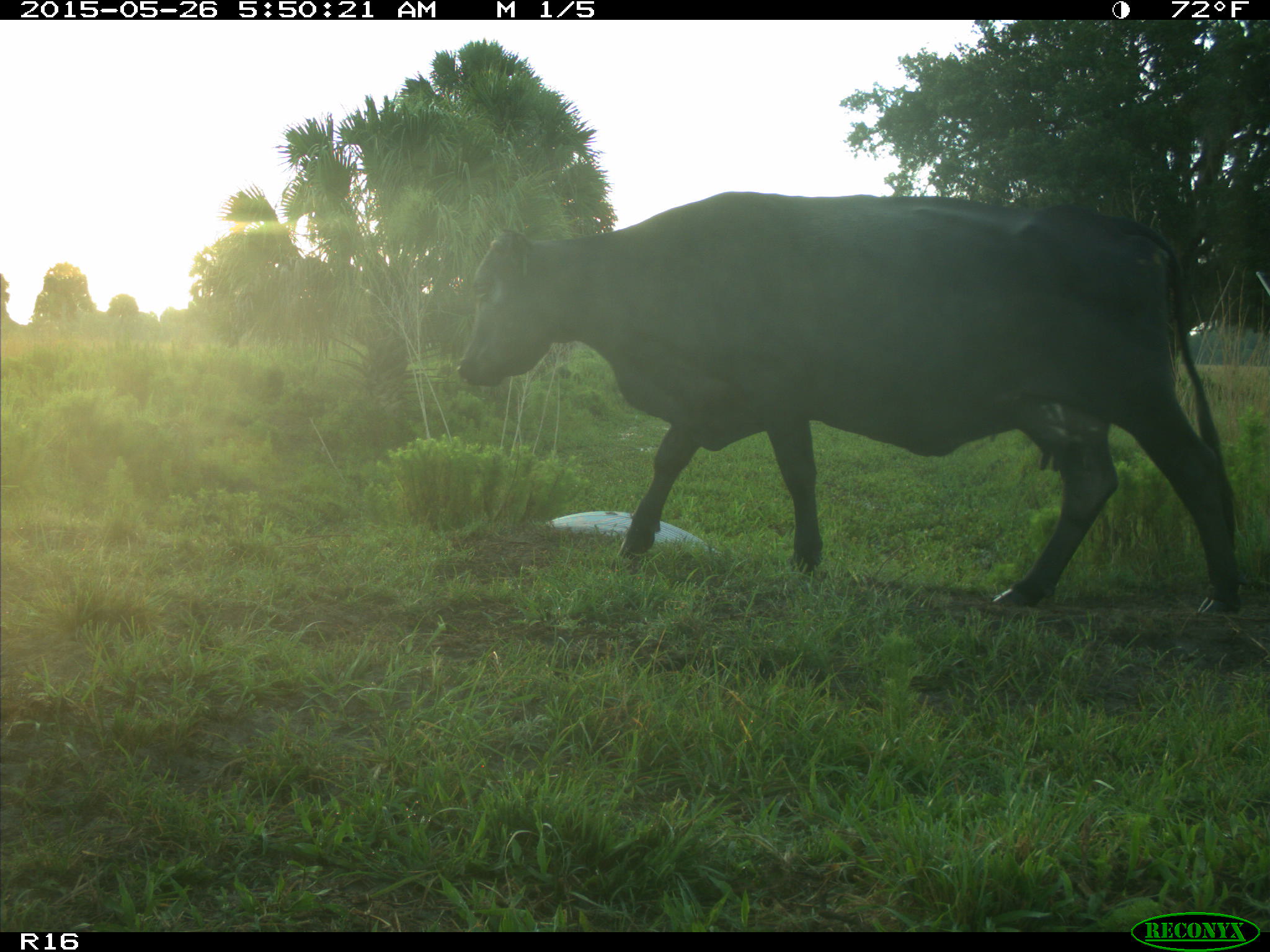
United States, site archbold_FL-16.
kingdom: Animalia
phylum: Chordata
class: Mammalia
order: Artiodactyla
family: Bovidae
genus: Bos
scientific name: Bos taurus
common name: domestic cow